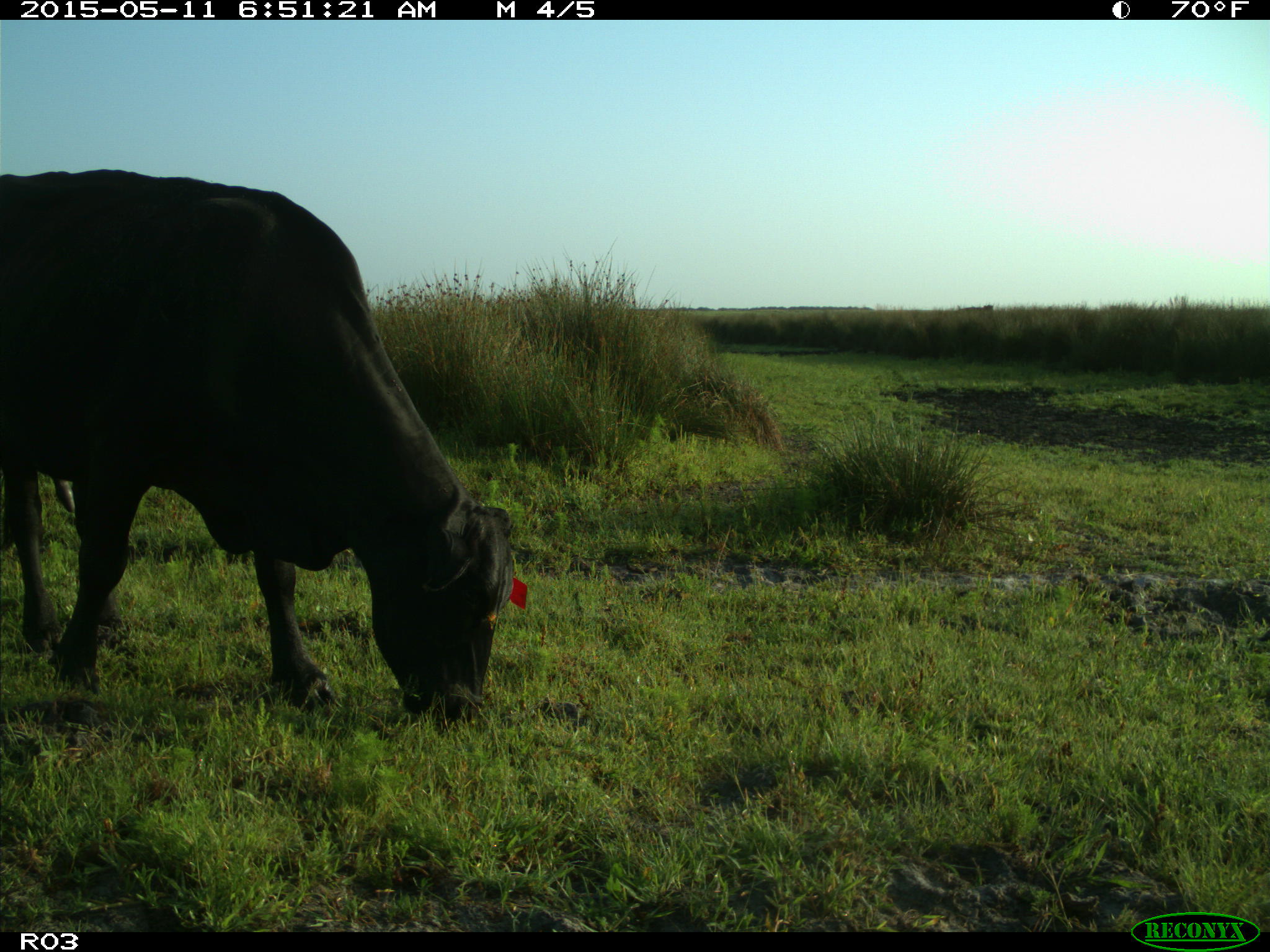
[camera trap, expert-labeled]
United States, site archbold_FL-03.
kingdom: Animalia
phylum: Chordata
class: Mammalia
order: Artiodactyla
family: Bovidae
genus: Bos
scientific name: Bos taurus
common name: domestic cow